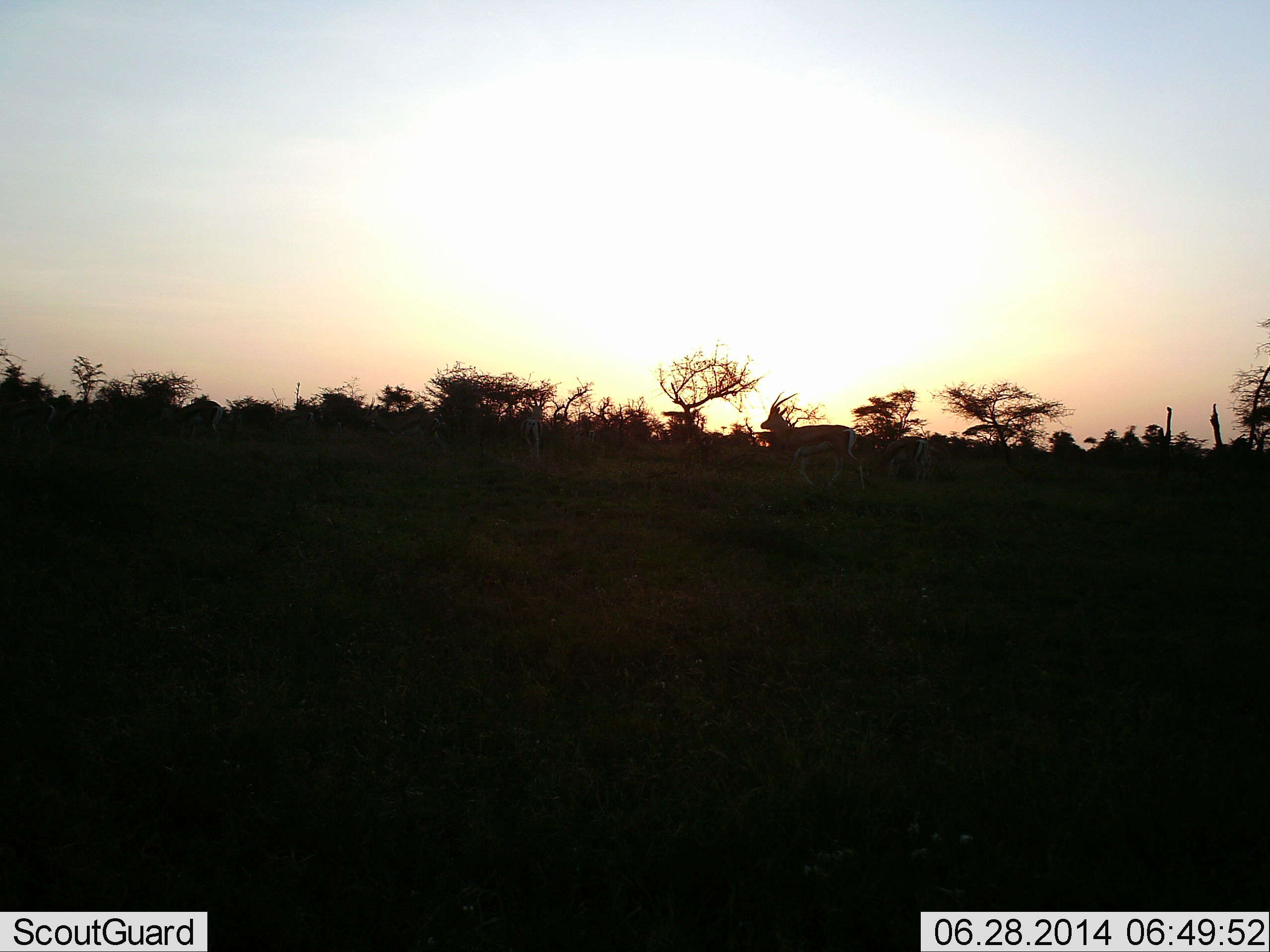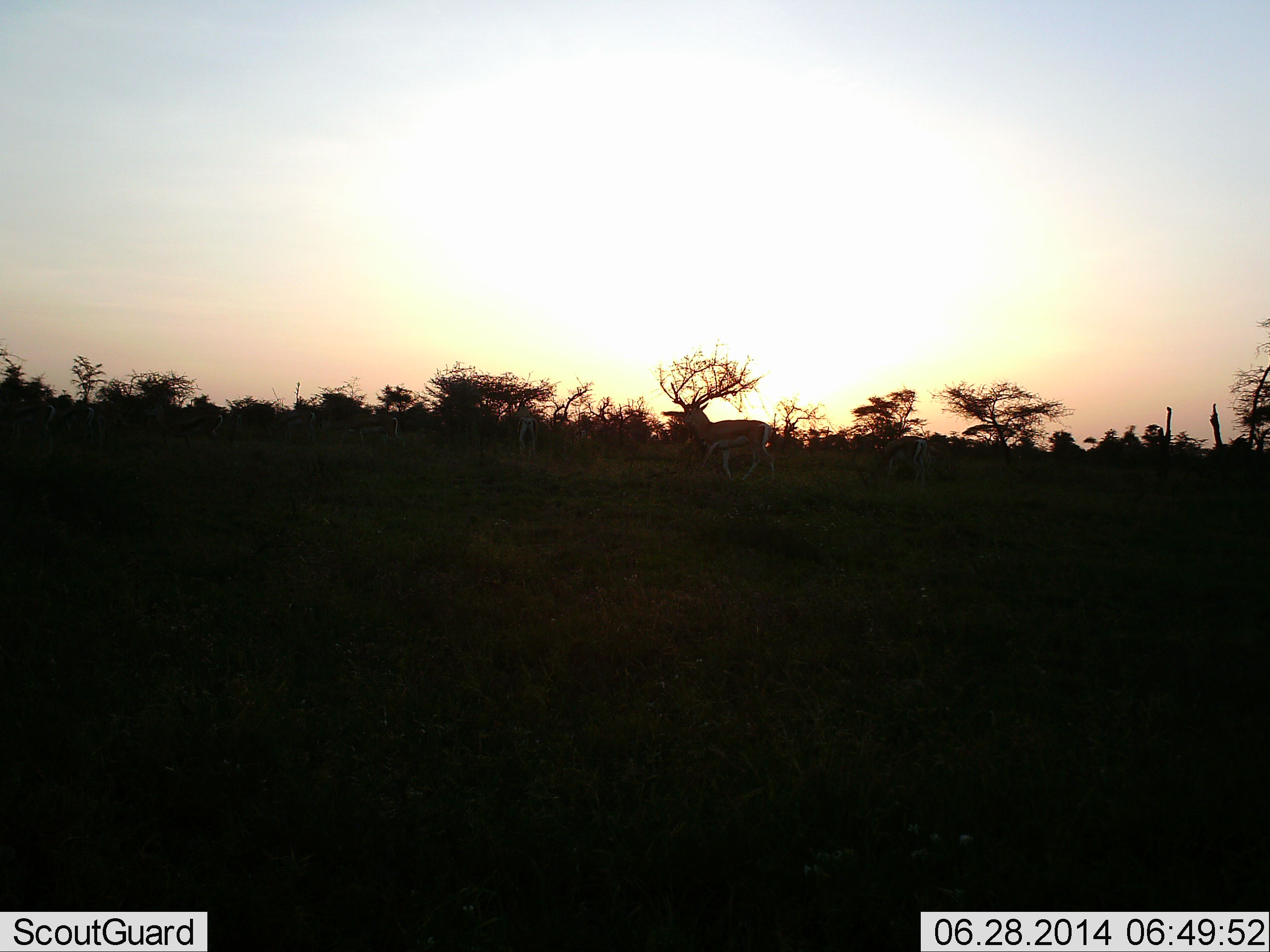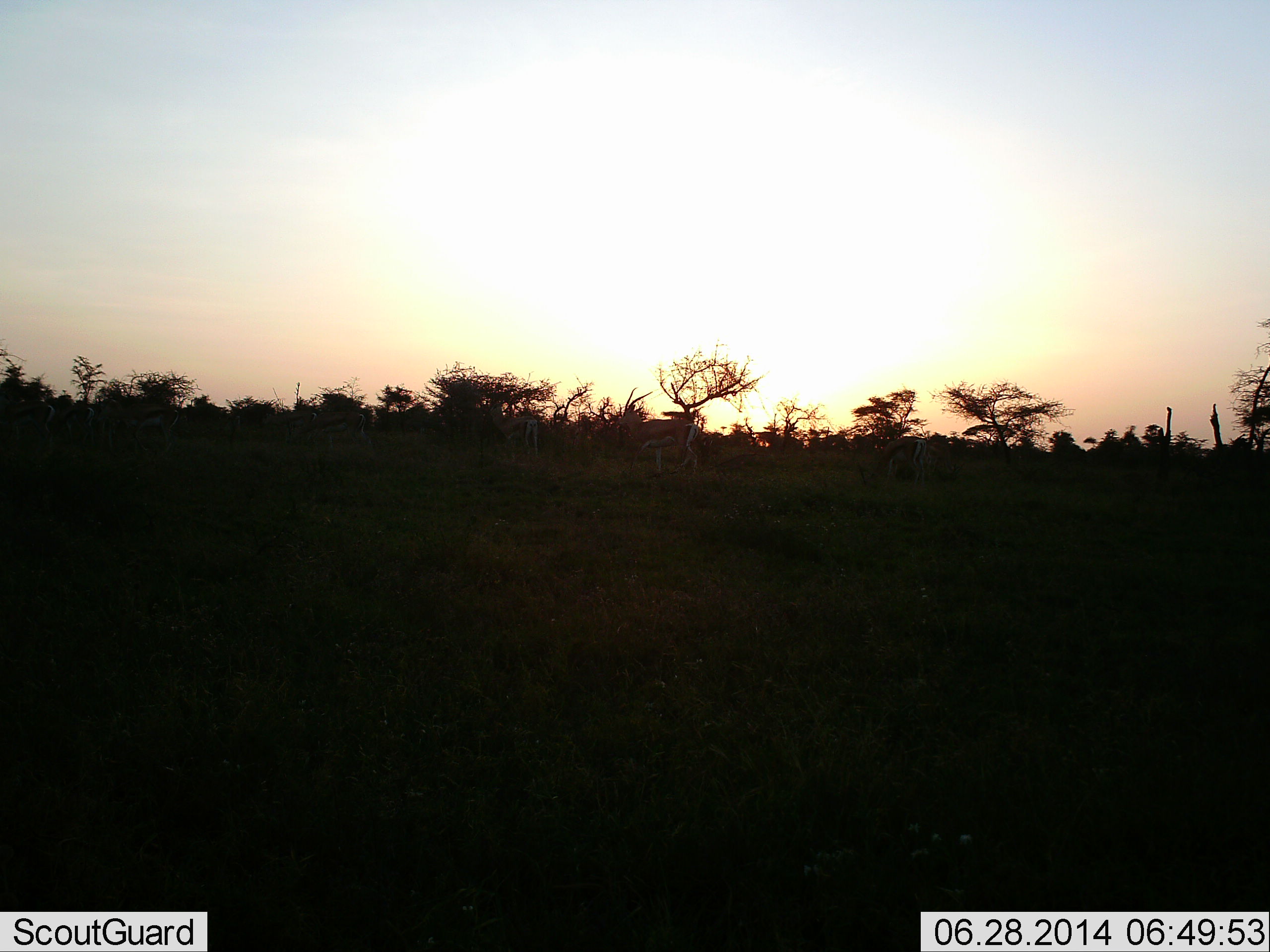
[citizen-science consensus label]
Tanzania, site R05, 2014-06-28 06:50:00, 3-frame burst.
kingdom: Animalia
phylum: Chordata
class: Mammalia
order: Artiodactyla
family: Bovidae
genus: Eudorcas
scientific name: Eudorcas thomsonii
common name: thomson's gazelle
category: gazellethomsons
Gazellethomsons (thomson's gazelle) (Eudorcas thomsonii), count 2. Behavior (volunteer vote fractions): standing 10%, resting 0%, moving 100%, interacting 0%. Young present (vote fraction): 0%. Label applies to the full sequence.